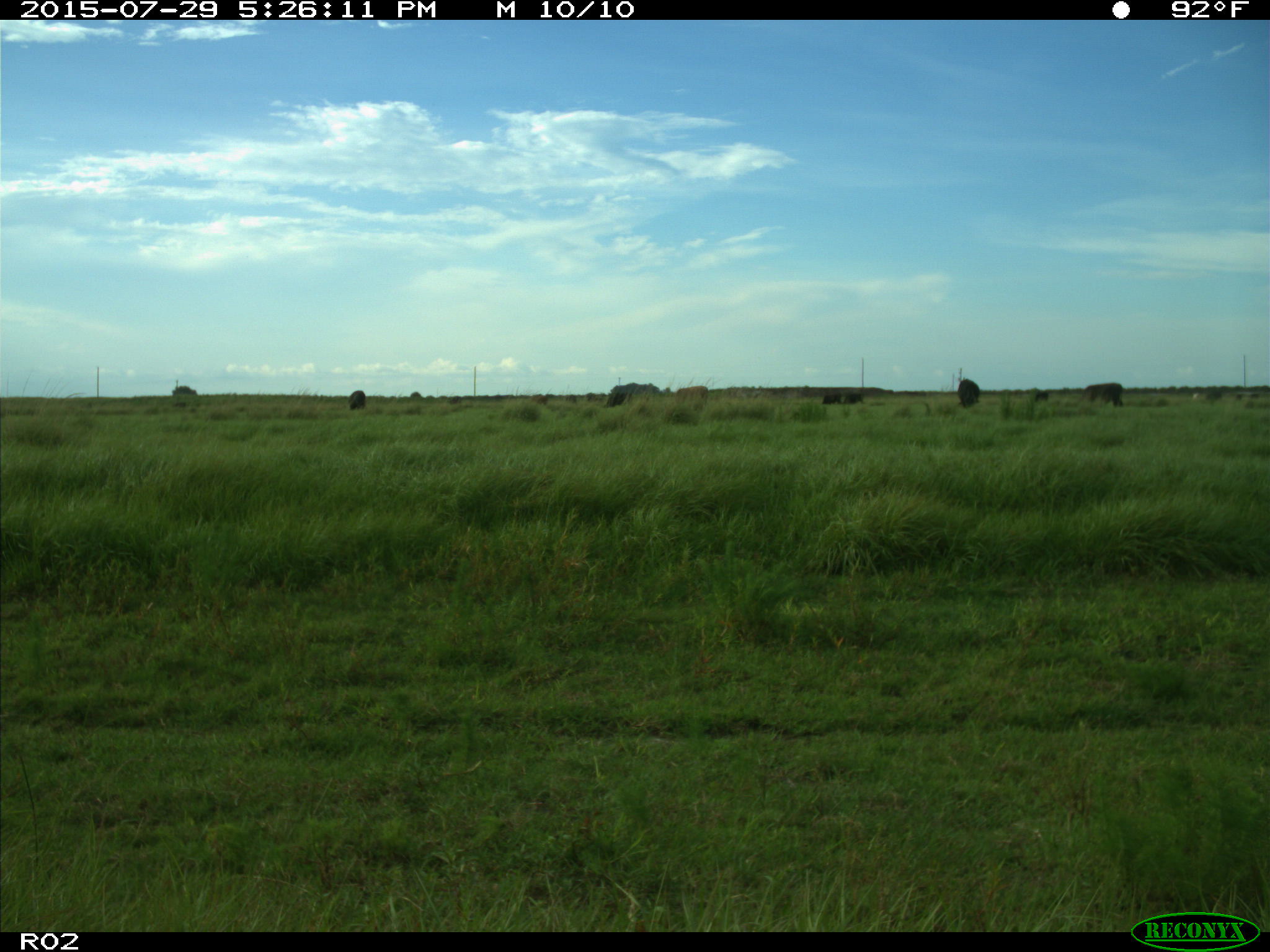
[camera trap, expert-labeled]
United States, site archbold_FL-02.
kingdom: Animalia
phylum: Chordata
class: Mammalia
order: Artiodactyla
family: Bovidae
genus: Bos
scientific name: Bos taurus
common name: domestic cow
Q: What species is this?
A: Bos taurus (domestic cow).